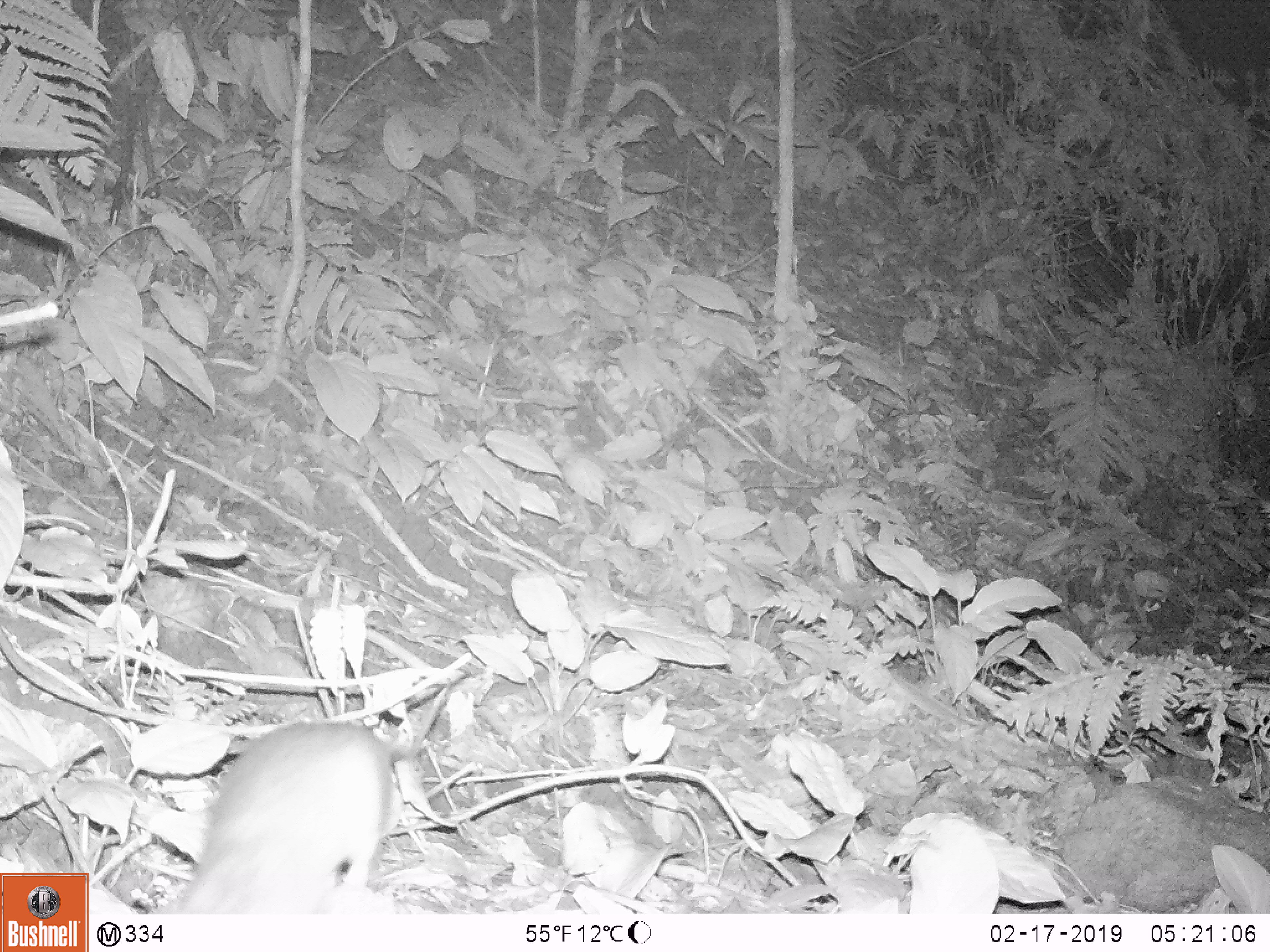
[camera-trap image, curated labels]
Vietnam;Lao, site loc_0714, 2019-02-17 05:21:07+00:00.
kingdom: Animalia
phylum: Chordata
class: Mammalia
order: Rodentia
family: Muridae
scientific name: Muridae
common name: old-world mice and rats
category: unidentified murid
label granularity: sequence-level